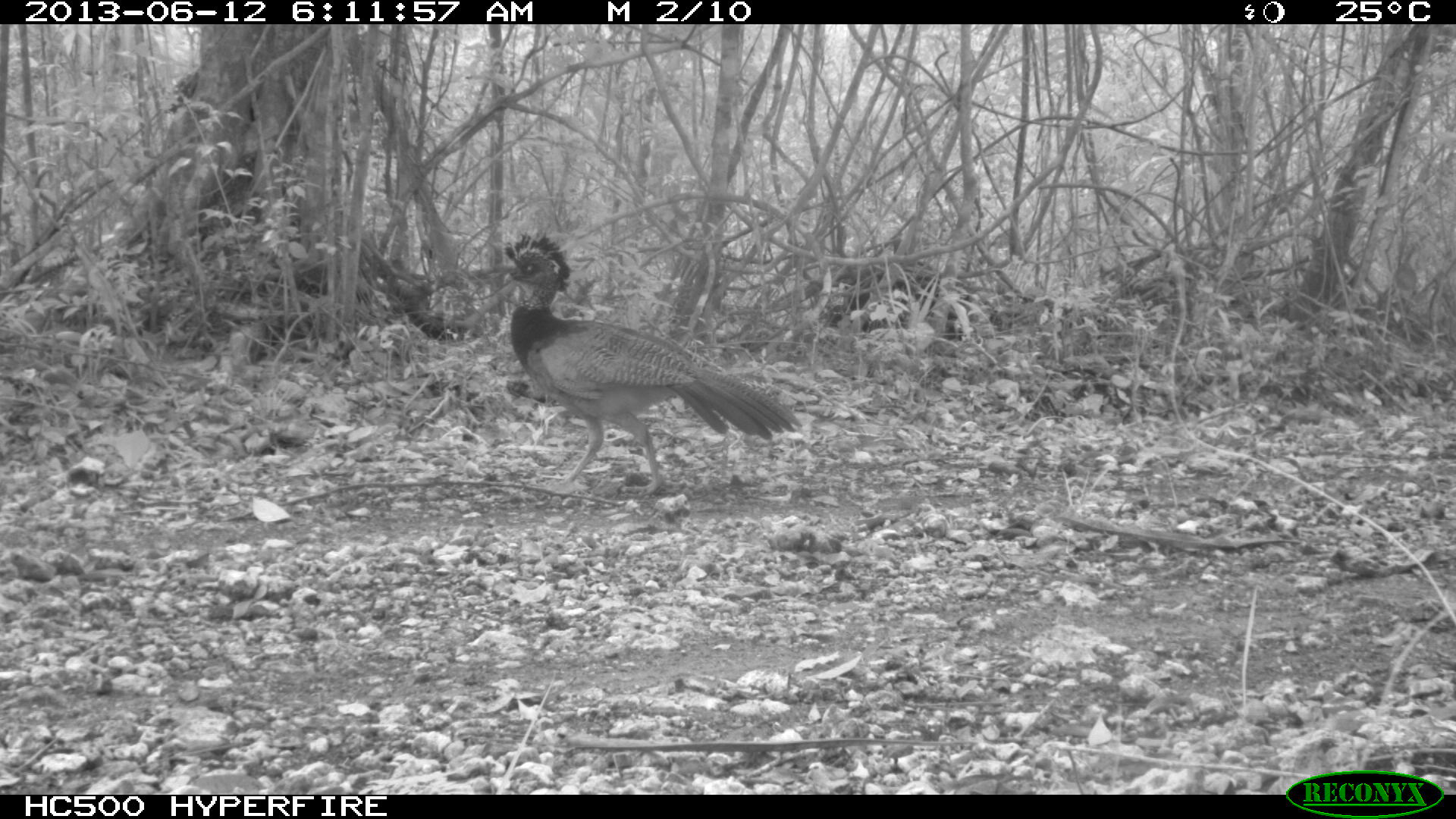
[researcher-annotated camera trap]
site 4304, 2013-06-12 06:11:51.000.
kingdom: Animalia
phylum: Chordata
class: Aves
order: Galliformes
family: Cracidae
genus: Crax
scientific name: Crax rubra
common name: great curassow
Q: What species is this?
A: Crax rubra (great curassow).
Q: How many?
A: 1.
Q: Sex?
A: Female.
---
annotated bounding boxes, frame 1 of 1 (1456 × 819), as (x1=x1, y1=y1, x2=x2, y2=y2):
crax rubra: (x1=502, y1=233, x2=803, y2=496)